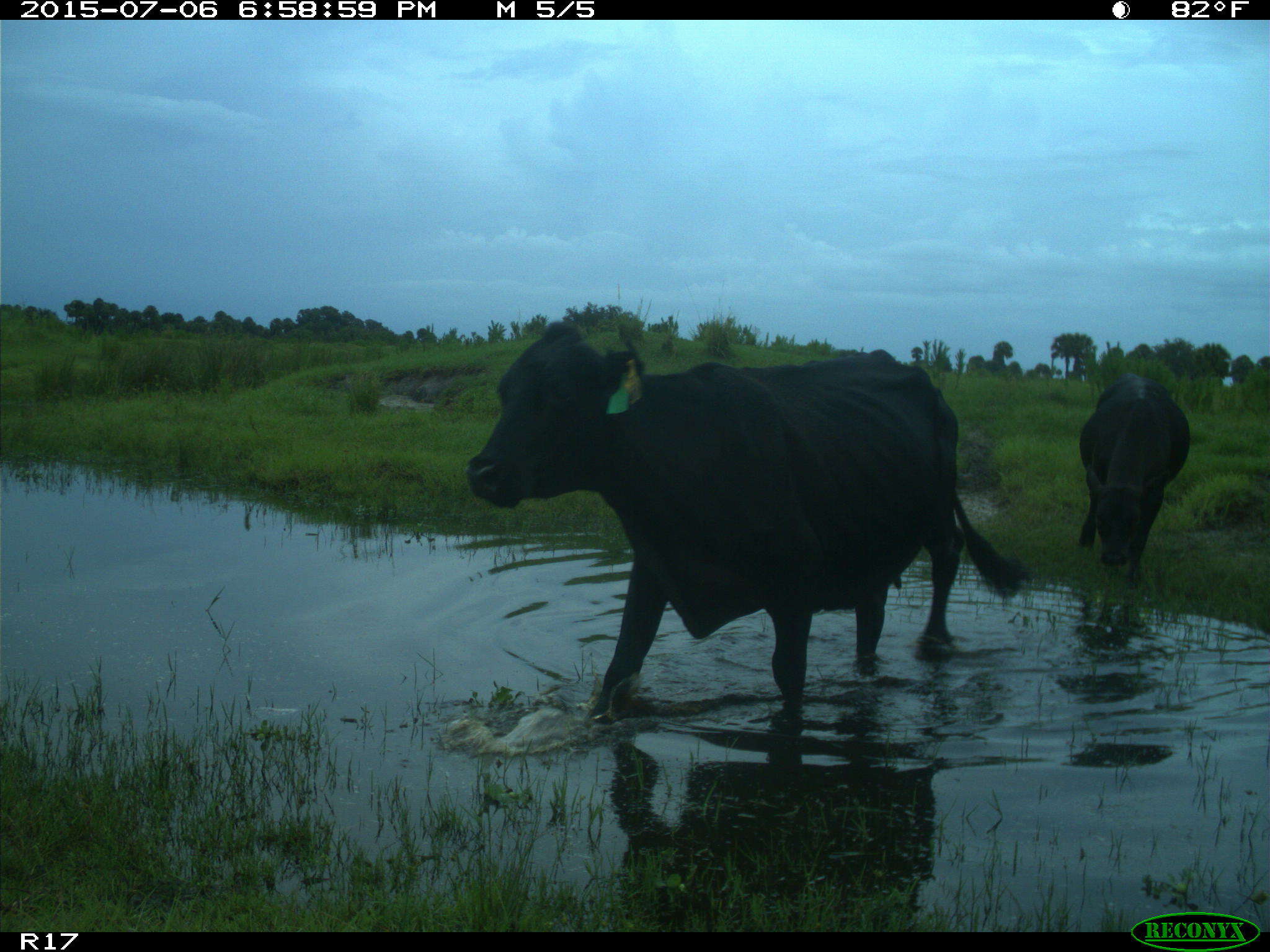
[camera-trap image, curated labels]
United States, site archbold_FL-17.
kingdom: Animalia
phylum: Chordata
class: Mammalia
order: Artiodactyla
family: Bovidae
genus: Bos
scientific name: Bos taurus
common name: domestic cow